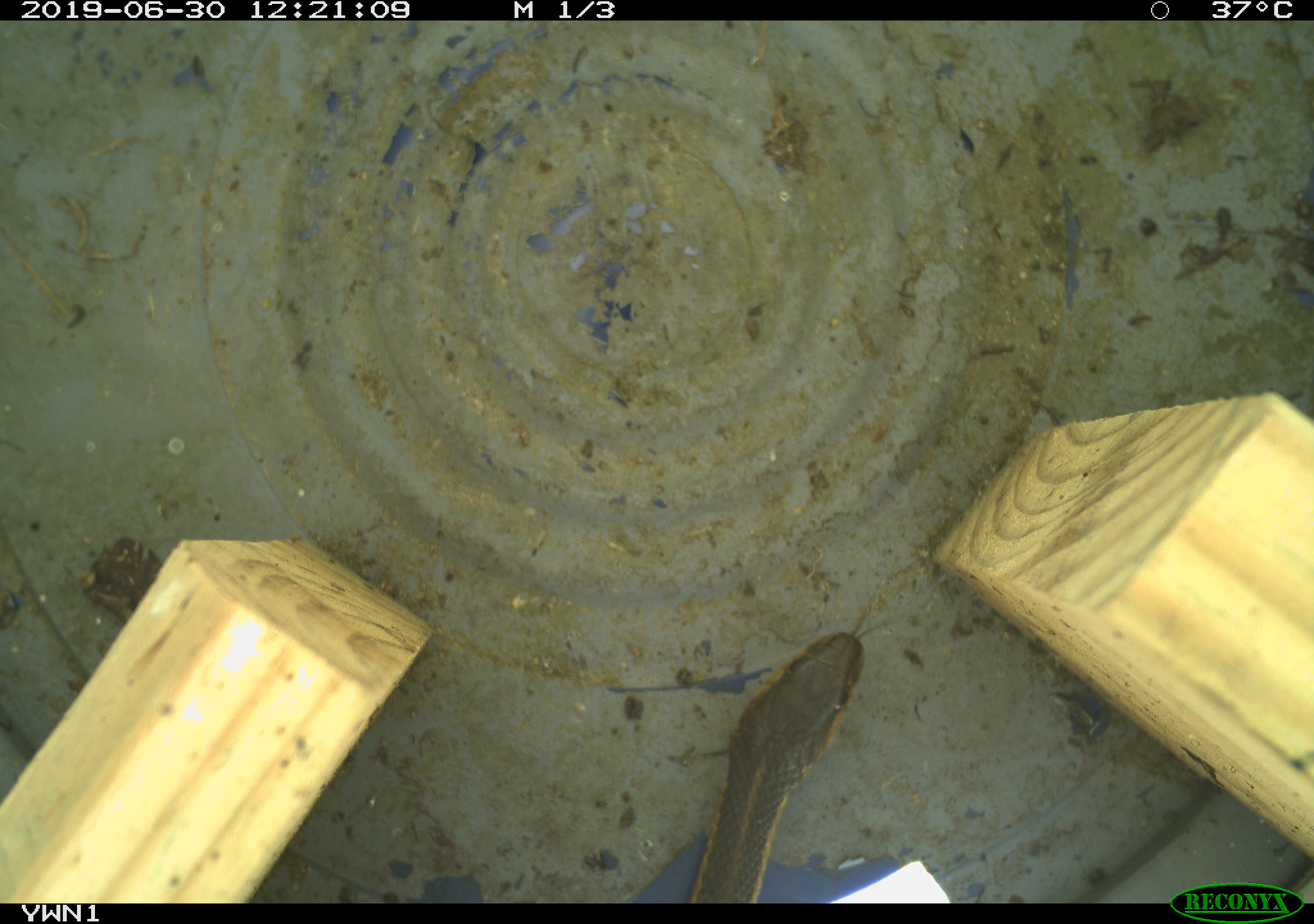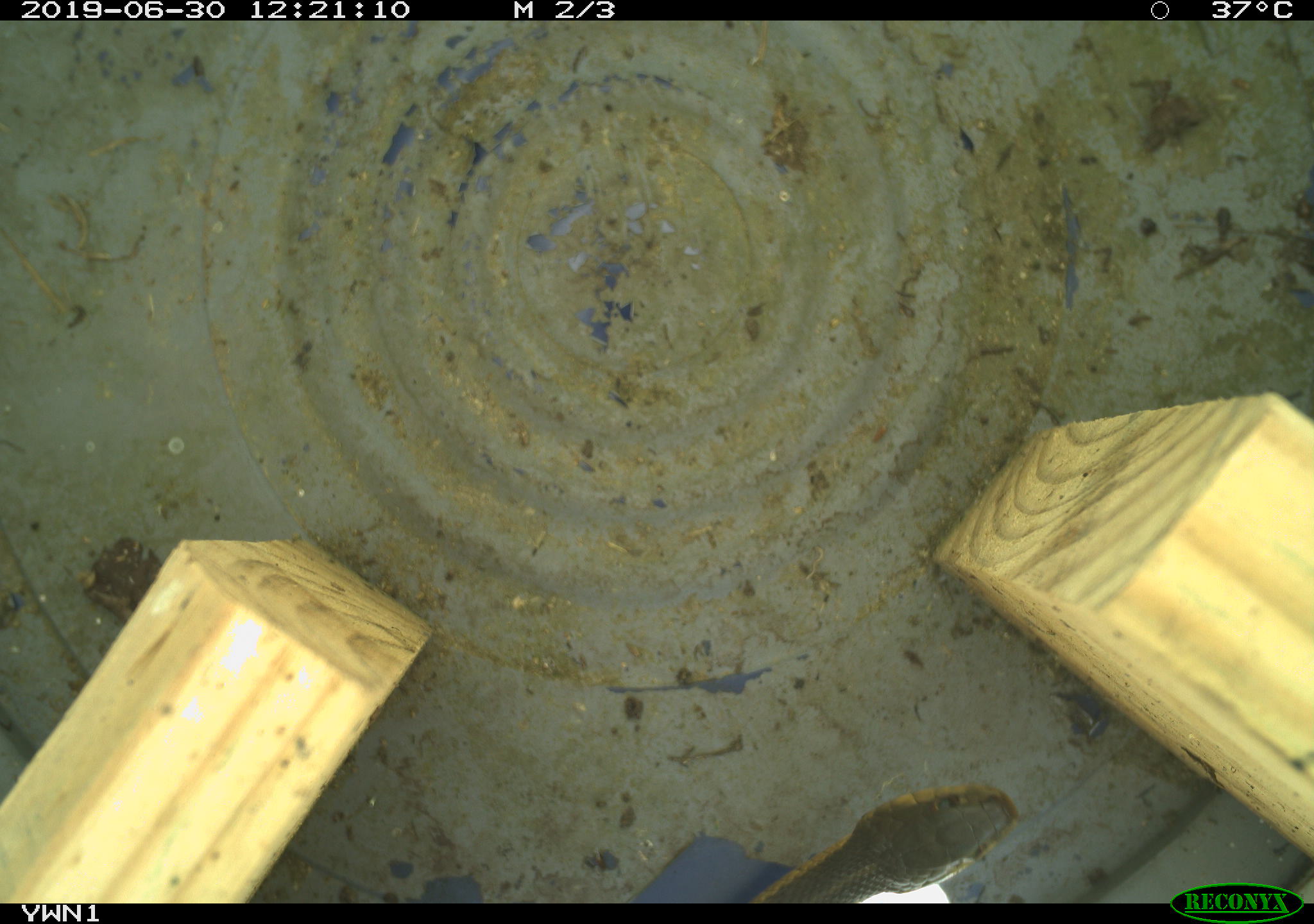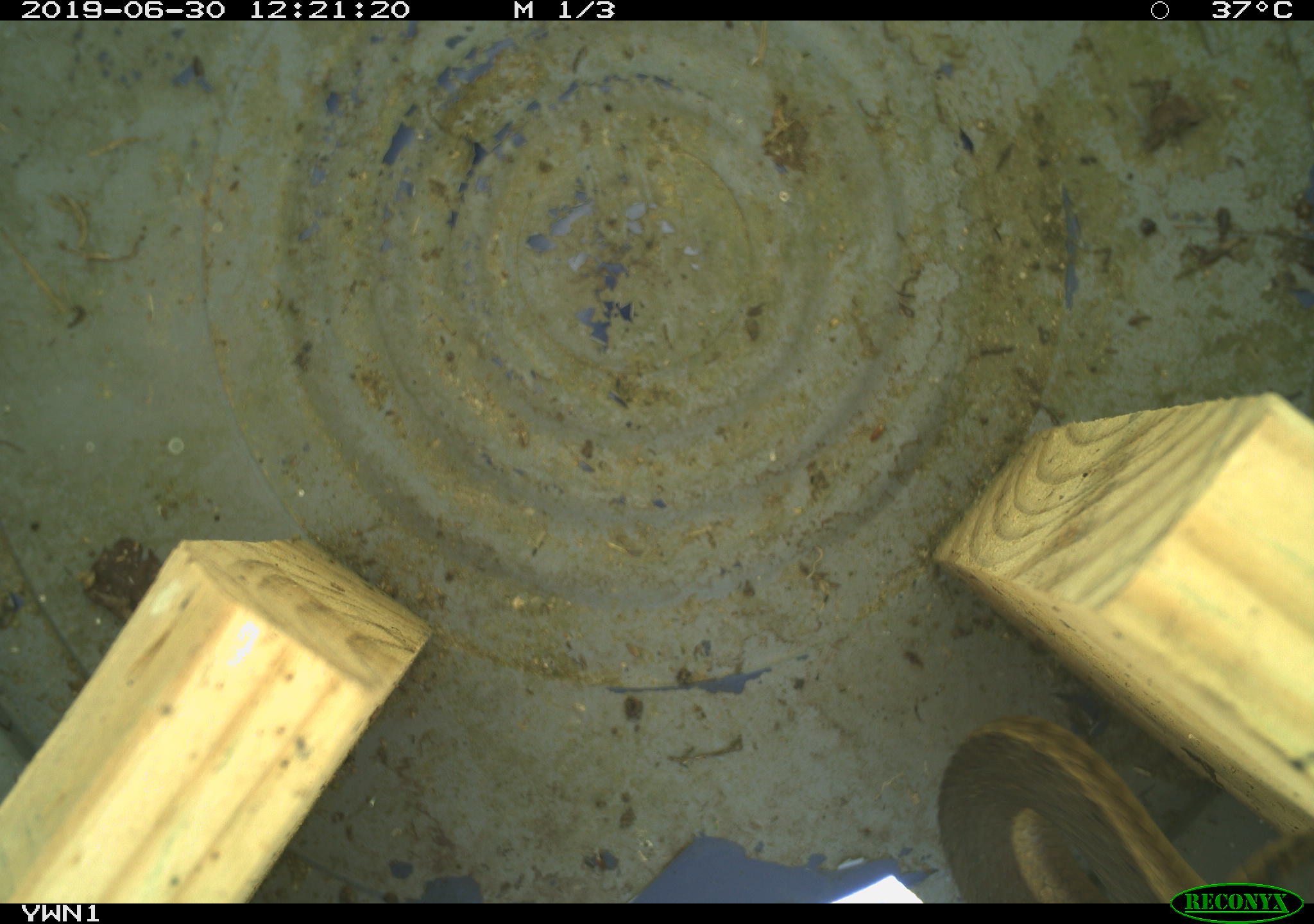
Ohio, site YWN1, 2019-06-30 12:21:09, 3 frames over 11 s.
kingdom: Animalia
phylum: Chordata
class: Reptilia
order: Squamata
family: Colubridae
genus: Thamnophis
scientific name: Thamnophis sirtalis sirtalis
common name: eastern gartersnake